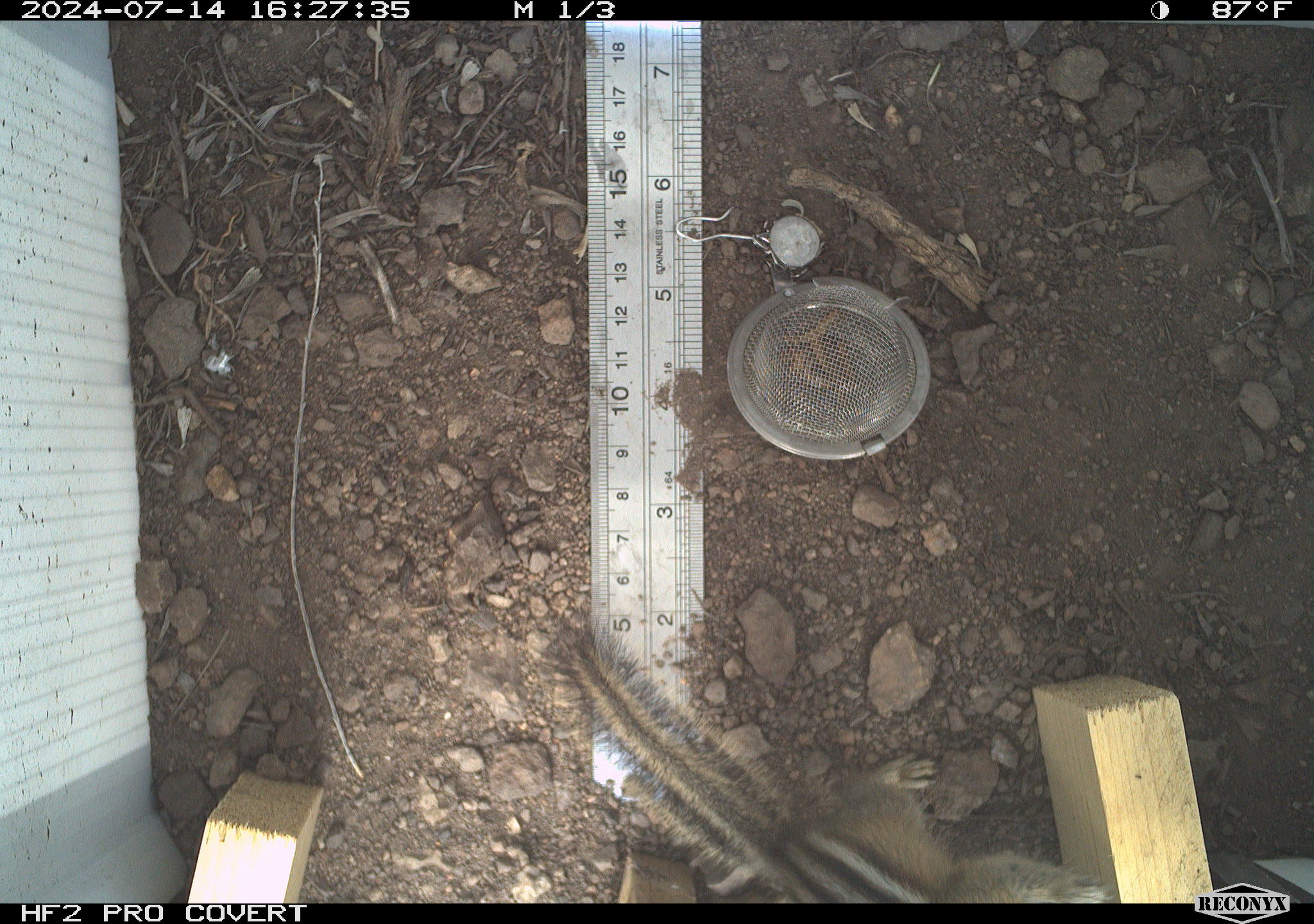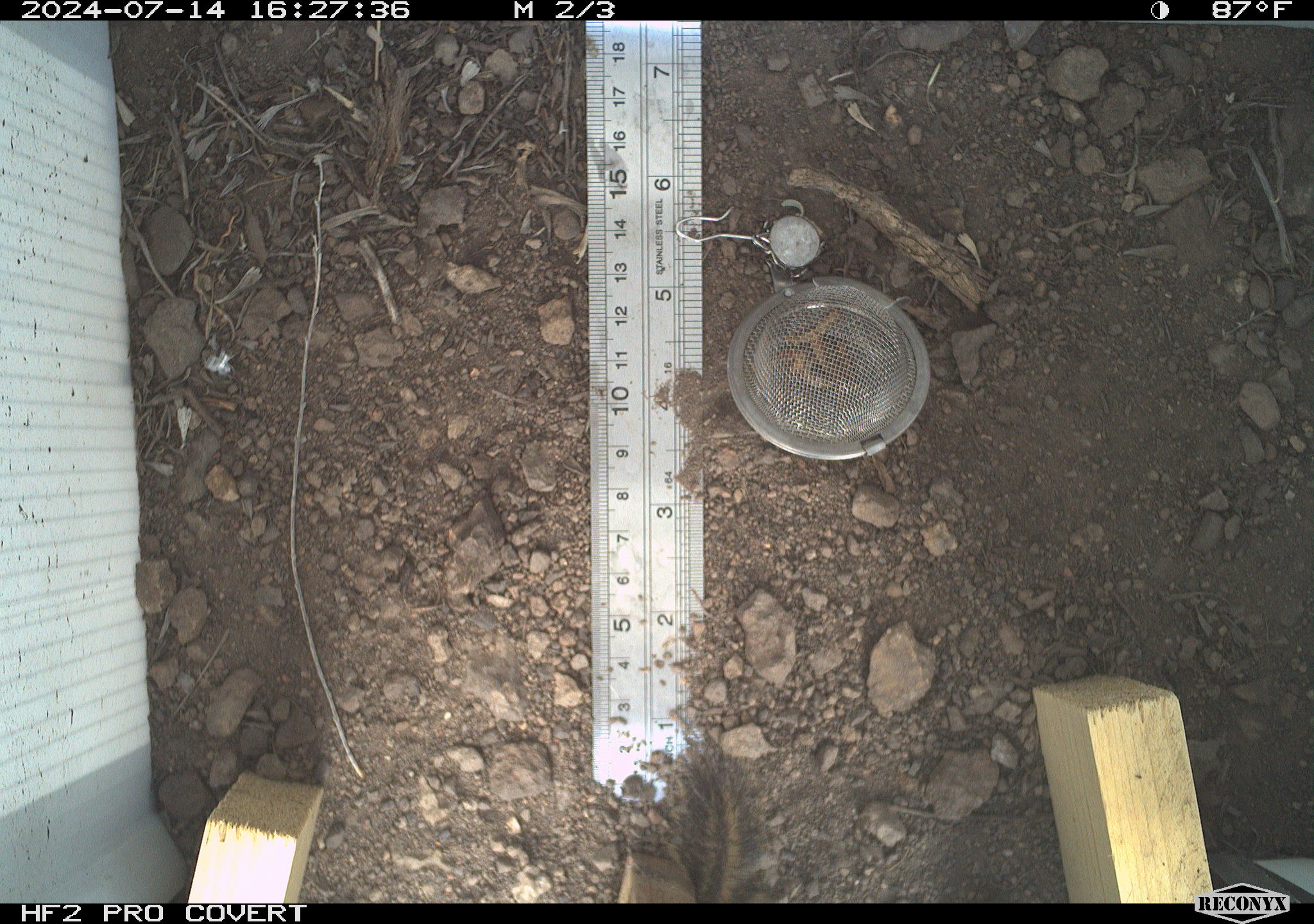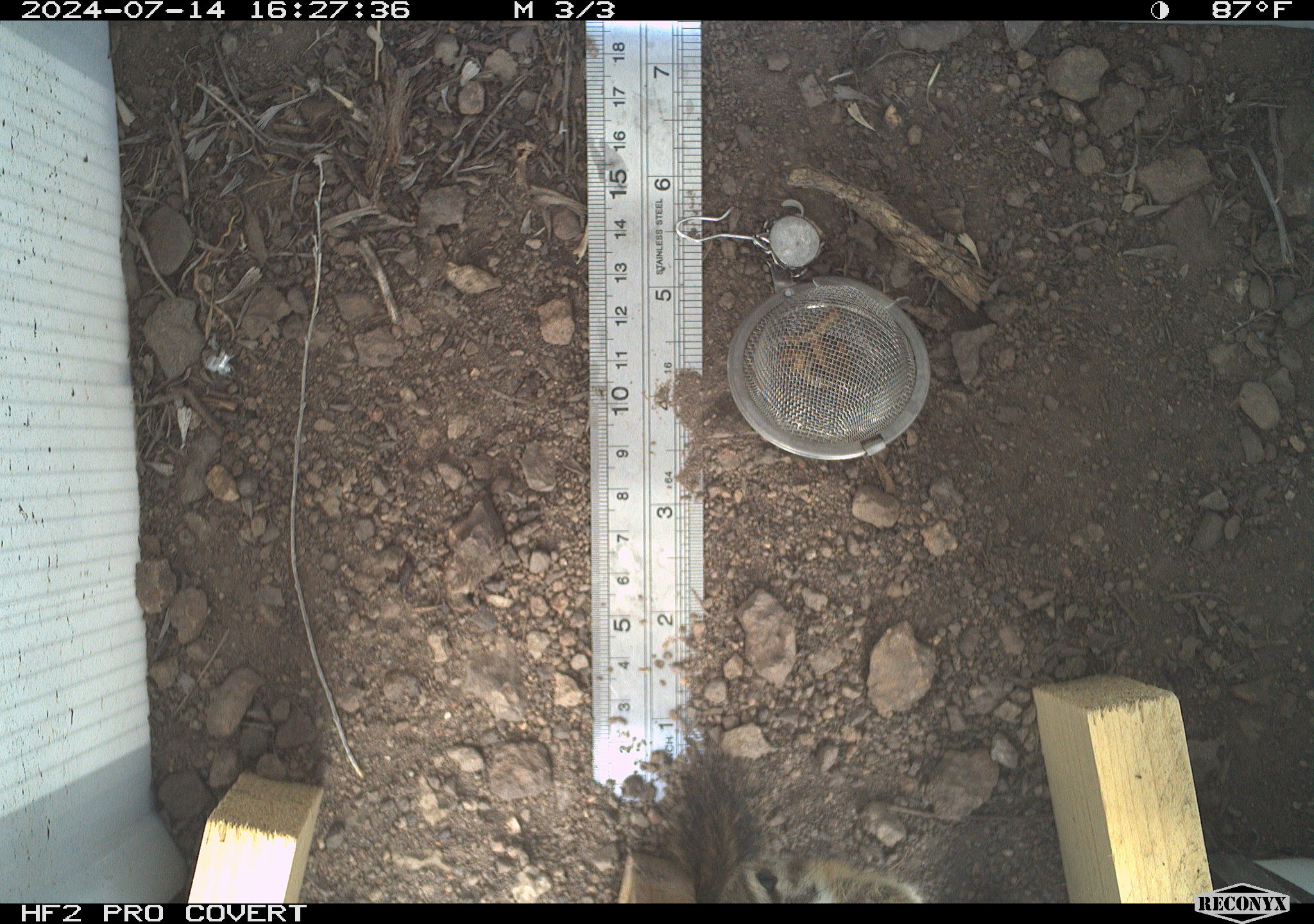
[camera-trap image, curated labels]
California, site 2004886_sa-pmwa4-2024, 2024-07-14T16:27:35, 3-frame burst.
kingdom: Animalia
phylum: Chordata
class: Mammalia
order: Rodentia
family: Sciuridae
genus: Neotamias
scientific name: Neotamias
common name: western chipmunks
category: neotamias species